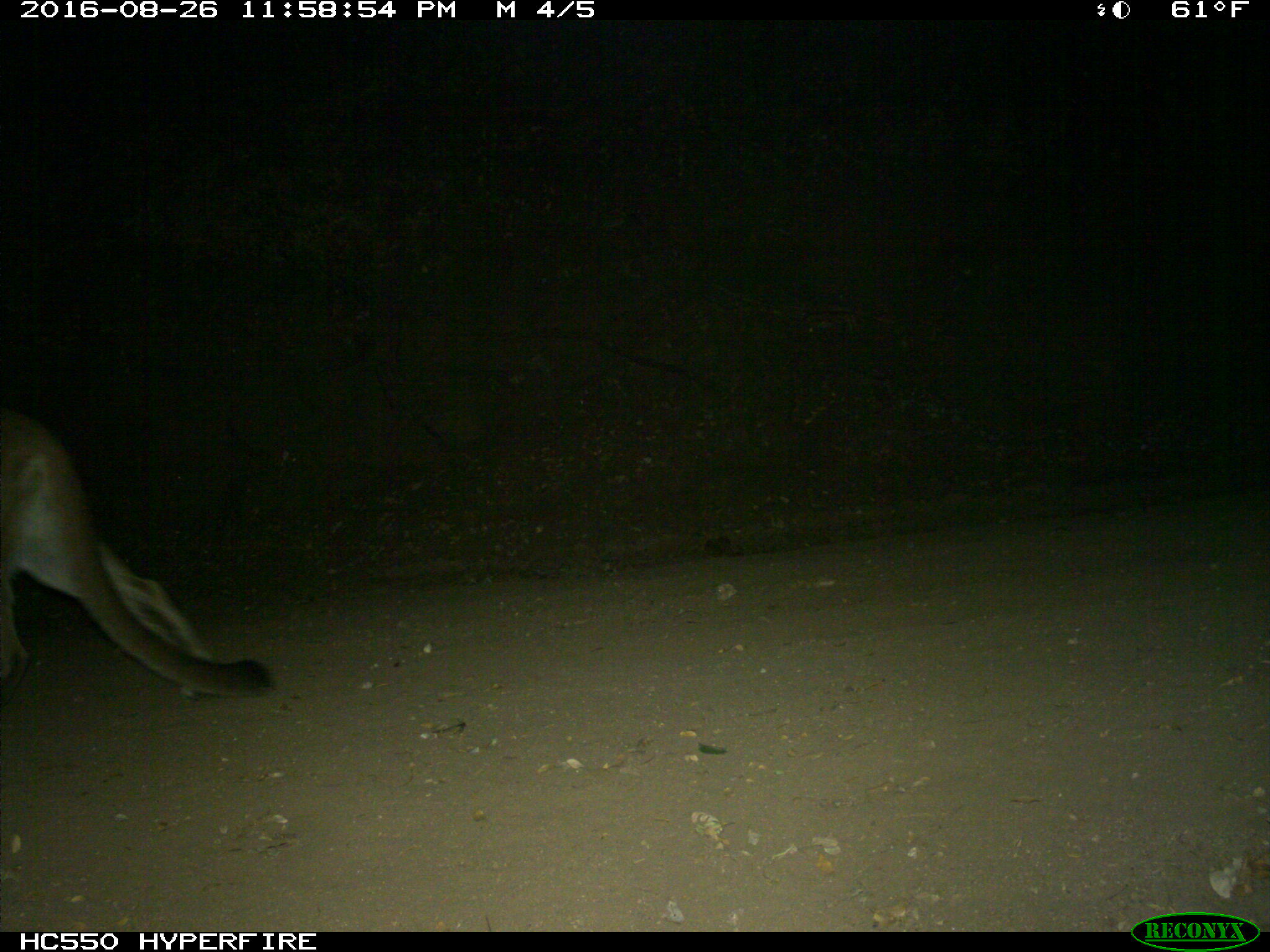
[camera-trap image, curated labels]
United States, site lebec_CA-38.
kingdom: Animalia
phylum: Chordata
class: Mammalia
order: Carnivora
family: Felidae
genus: Puma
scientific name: Puma concolor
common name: mountain lion